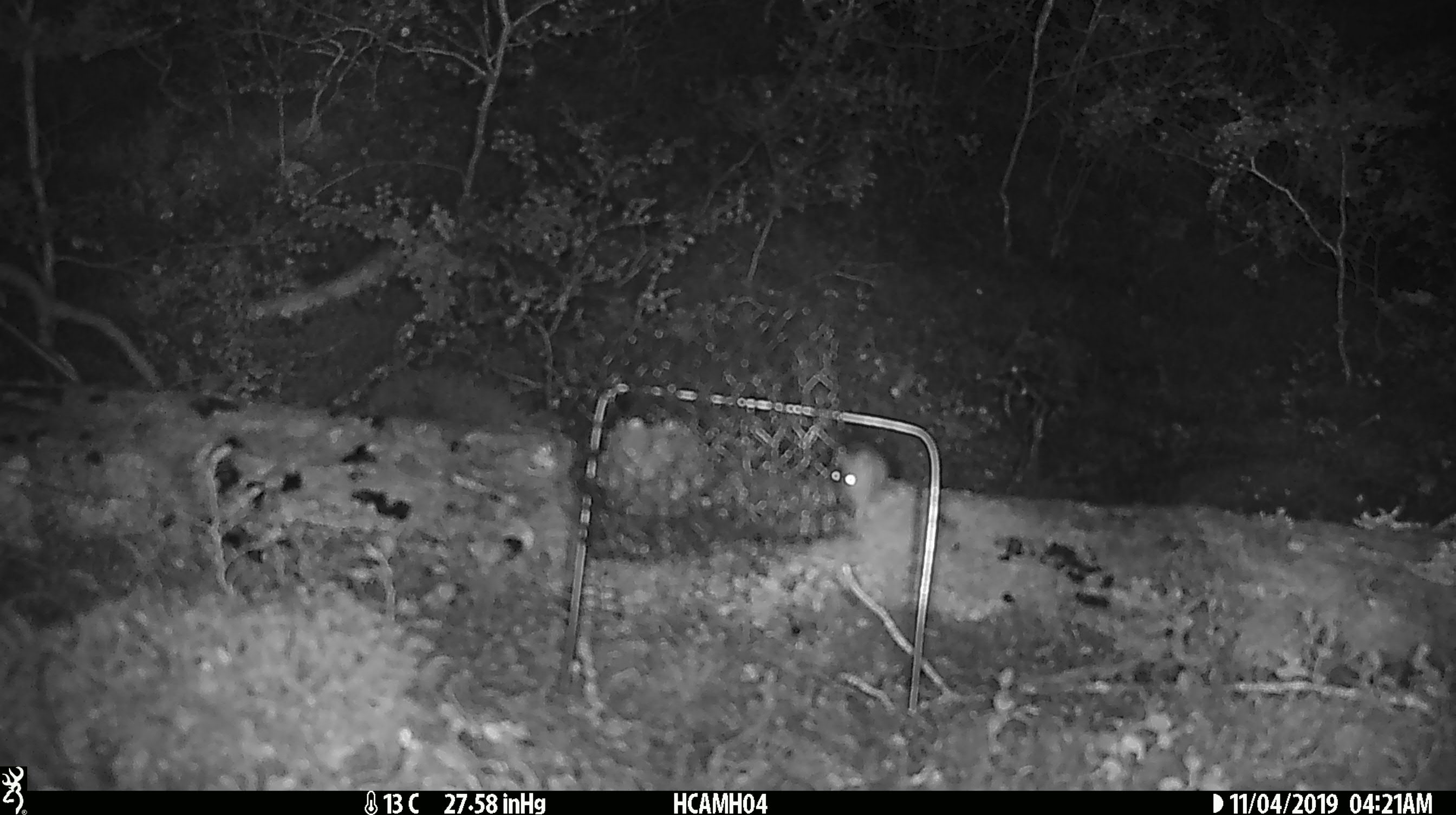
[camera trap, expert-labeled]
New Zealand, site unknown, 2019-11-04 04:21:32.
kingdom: Animalia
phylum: Chordata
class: Mammalia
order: Rodentia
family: Muridae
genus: Mus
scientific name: Mus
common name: mouse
Mouse (Mus).